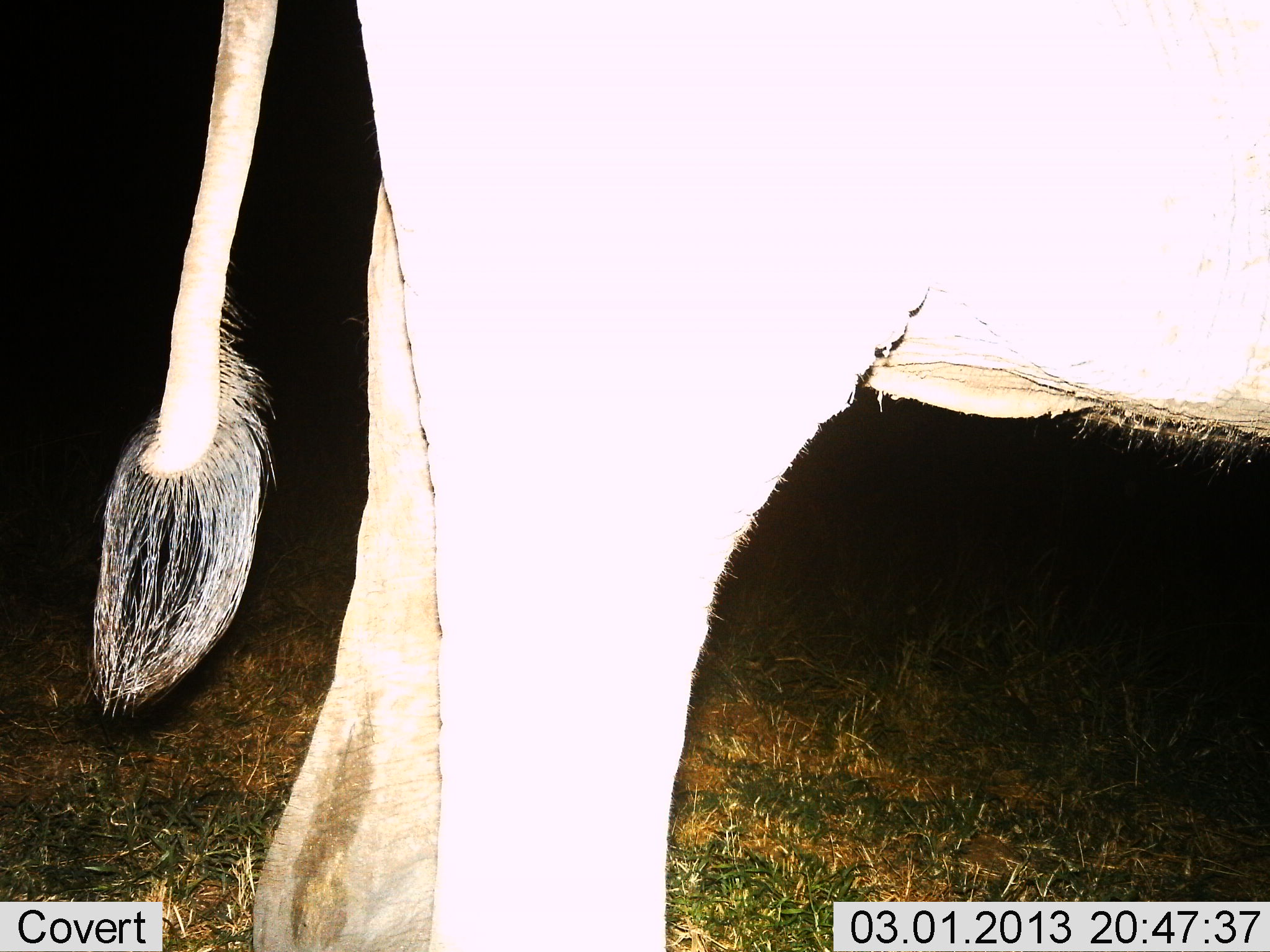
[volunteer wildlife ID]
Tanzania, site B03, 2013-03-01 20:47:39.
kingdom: Animalia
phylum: Chordata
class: Mammalia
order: Artiodactyla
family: Bovidae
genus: Tragelaphus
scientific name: Tragelaphus oryx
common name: eland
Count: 1.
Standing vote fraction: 100%.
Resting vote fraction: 0%.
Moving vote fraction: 0%.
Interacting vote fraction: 0%.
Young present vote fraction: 0%.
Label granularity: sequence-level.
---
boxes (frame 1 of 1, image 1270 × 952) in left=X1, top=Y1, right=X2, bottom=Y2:
animal: left=88, top=0, right=1270, bottom=952